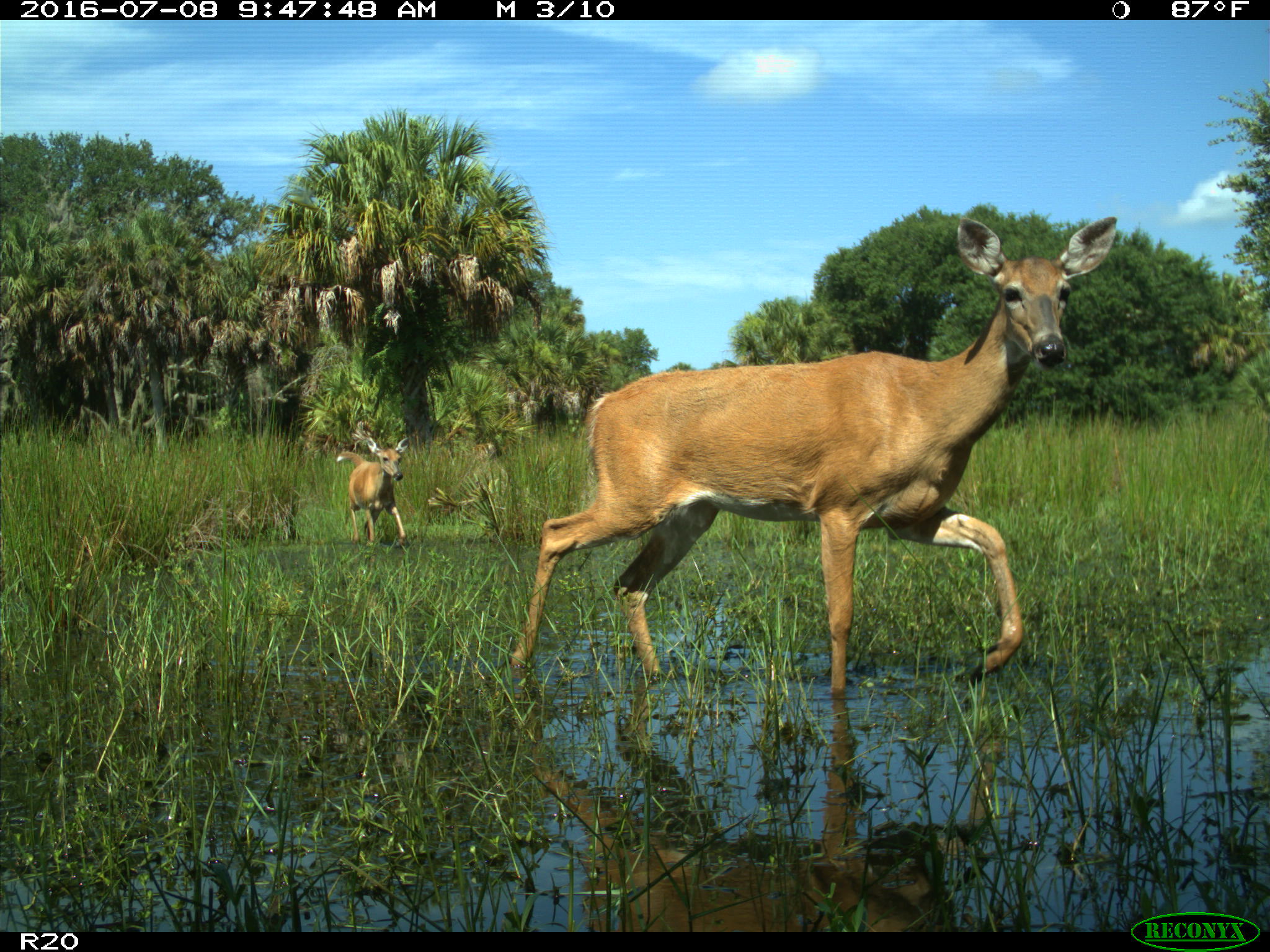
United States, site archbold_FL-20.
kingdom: Animalia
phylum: Chordata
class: Mammalia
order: Artiodactyla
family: Cervidae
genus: Odocoileus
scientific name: Odocoileus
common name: deer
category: unidentified deer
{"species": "unidentified deer (deer) (Odocoileus)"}